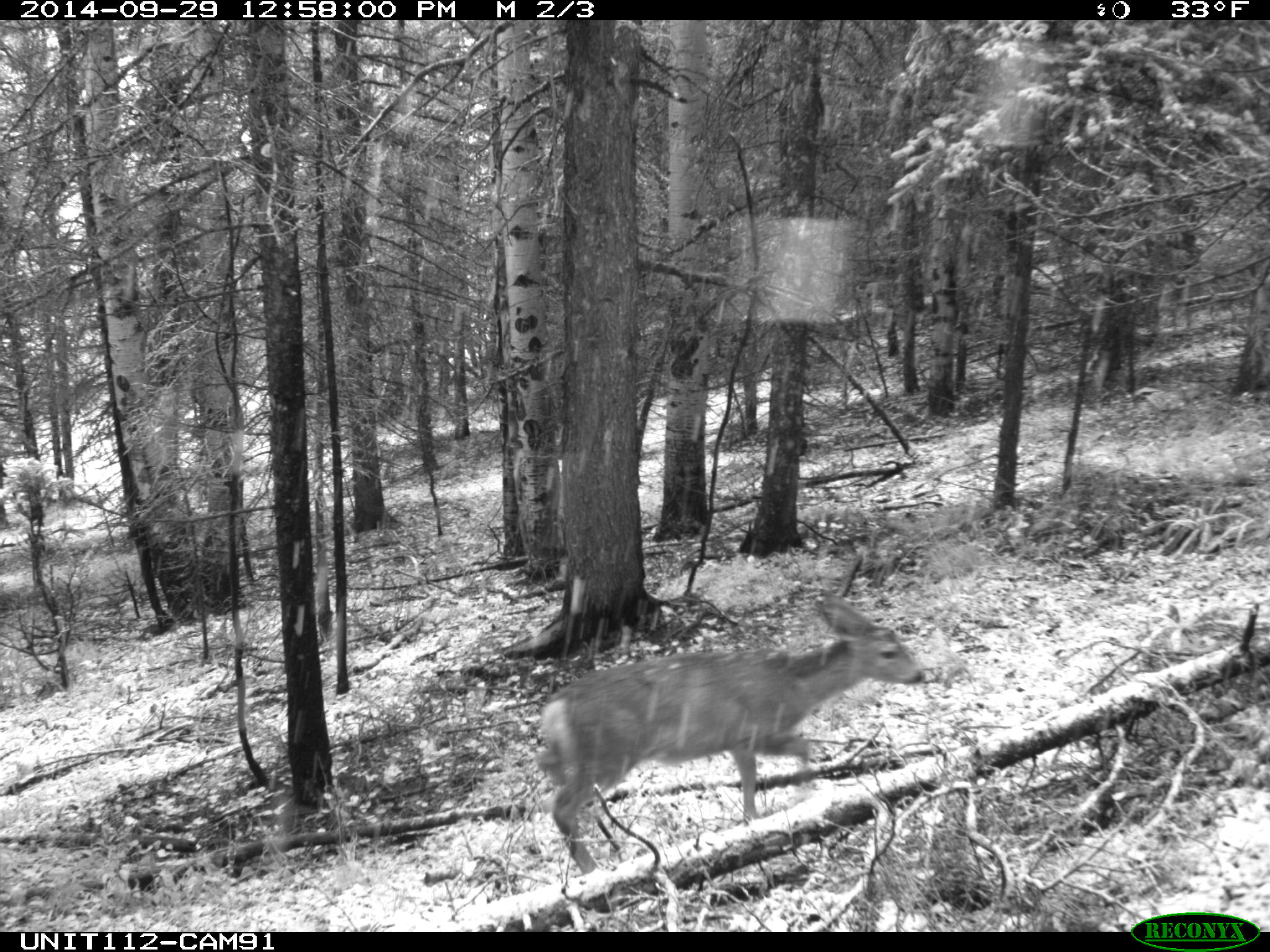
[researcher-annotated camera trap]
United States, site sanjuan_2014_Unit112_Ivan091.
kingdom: Animalia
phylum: Chordata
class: Mammalia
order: Artiodactyla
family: Cervidae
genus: Odocoileus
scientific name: Odocoileus hemionus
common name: mule deer